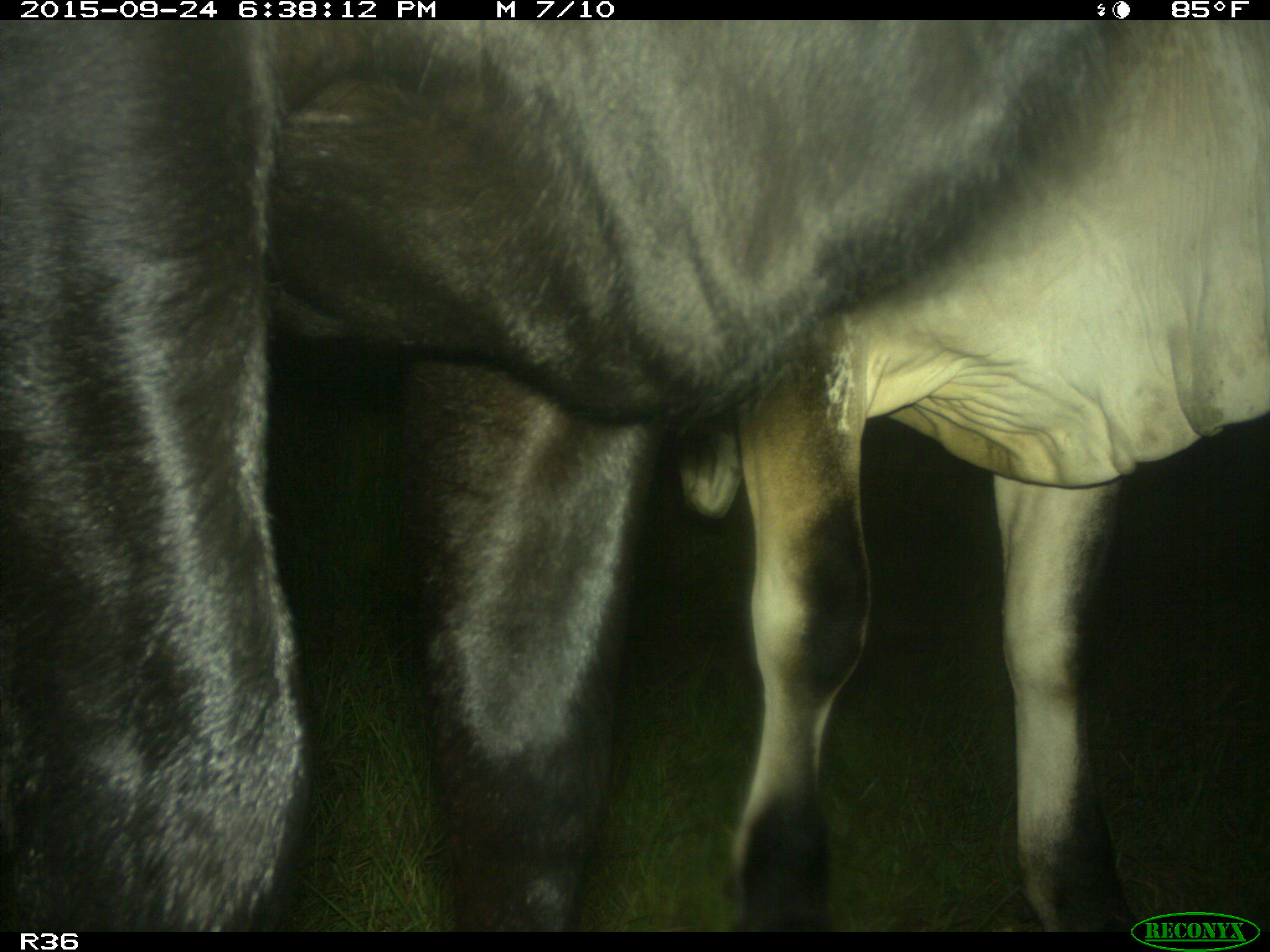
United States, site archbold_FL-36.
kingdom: Animalia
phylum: Chordata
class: Mammalia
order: Artiodactyla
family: Bovidae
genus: Bos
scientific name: Bos taurus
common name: domestic cow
Bos taurus (domestic cow).